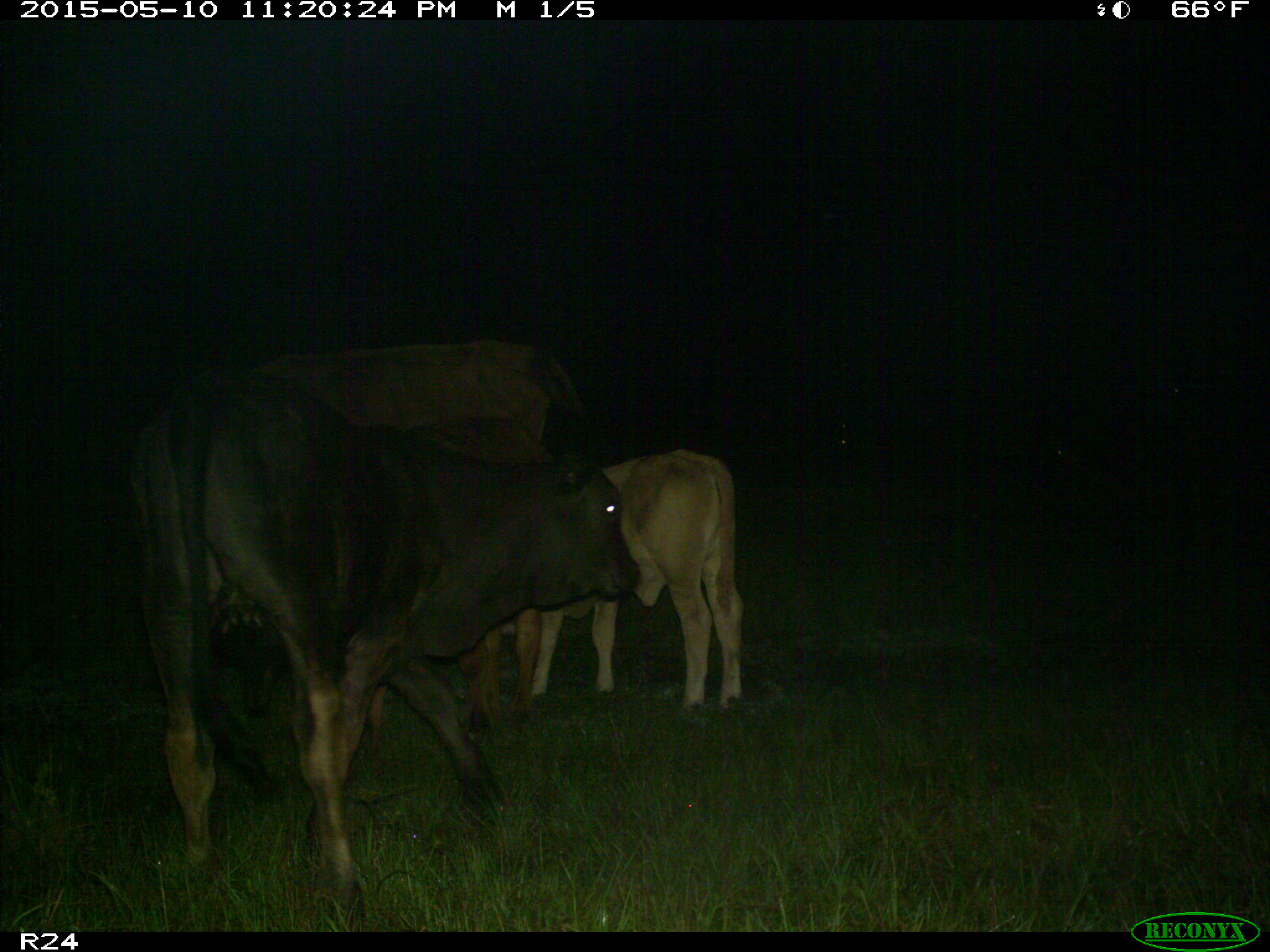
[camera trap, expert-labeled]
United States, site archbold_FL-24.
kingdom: Animalia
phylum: Chordata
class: Mammalia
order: Artiodactyla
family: Bovidae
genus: Bos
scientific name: Bos taurus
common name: domestic cow